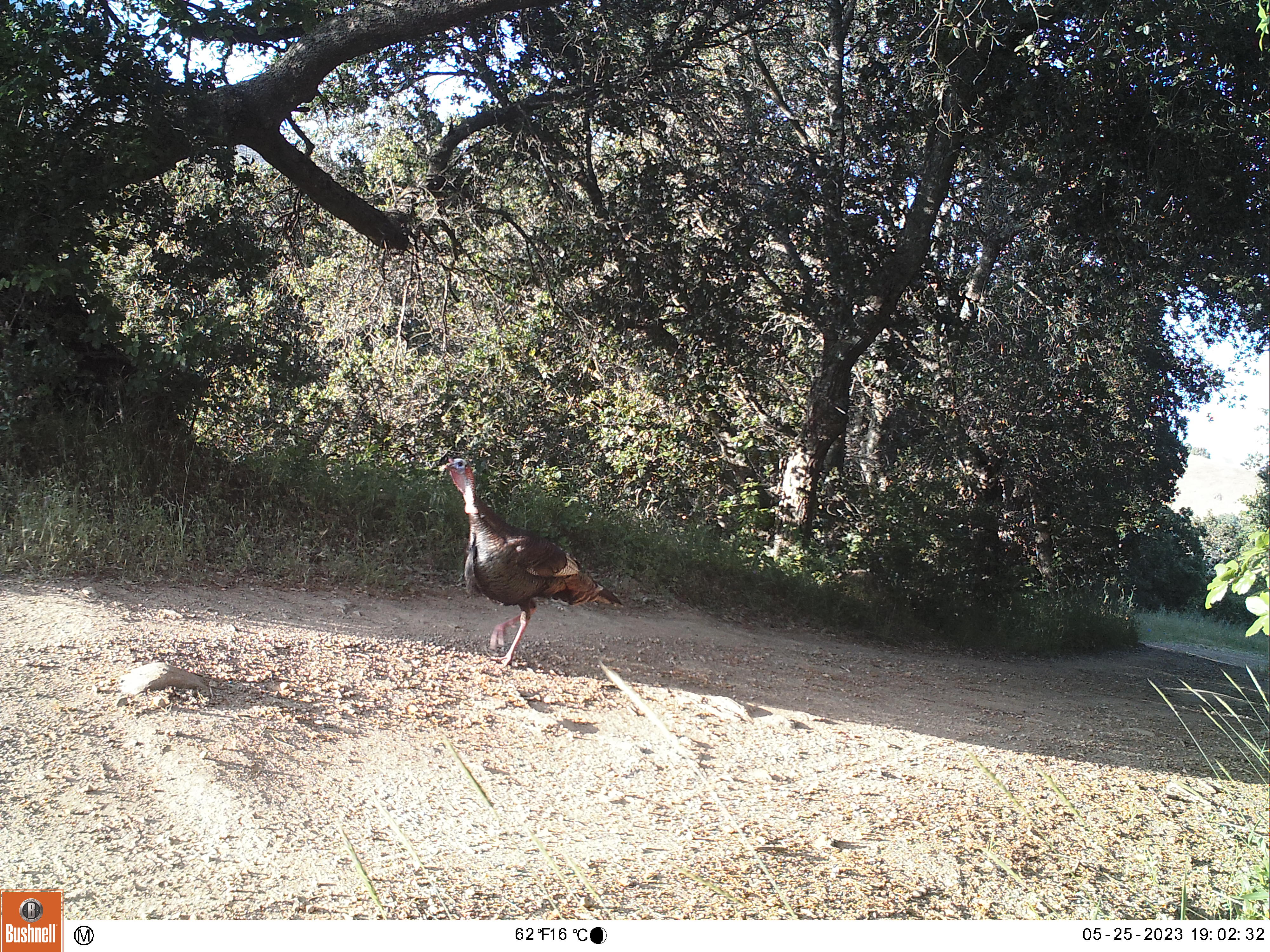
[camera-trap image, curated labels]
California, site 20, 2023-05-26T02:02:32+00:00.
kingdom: Animalia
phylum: Chordata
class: Aves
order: Galliformes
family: Phasianidae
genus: Meleagris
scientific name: Meleagris gallopavo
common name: turkey